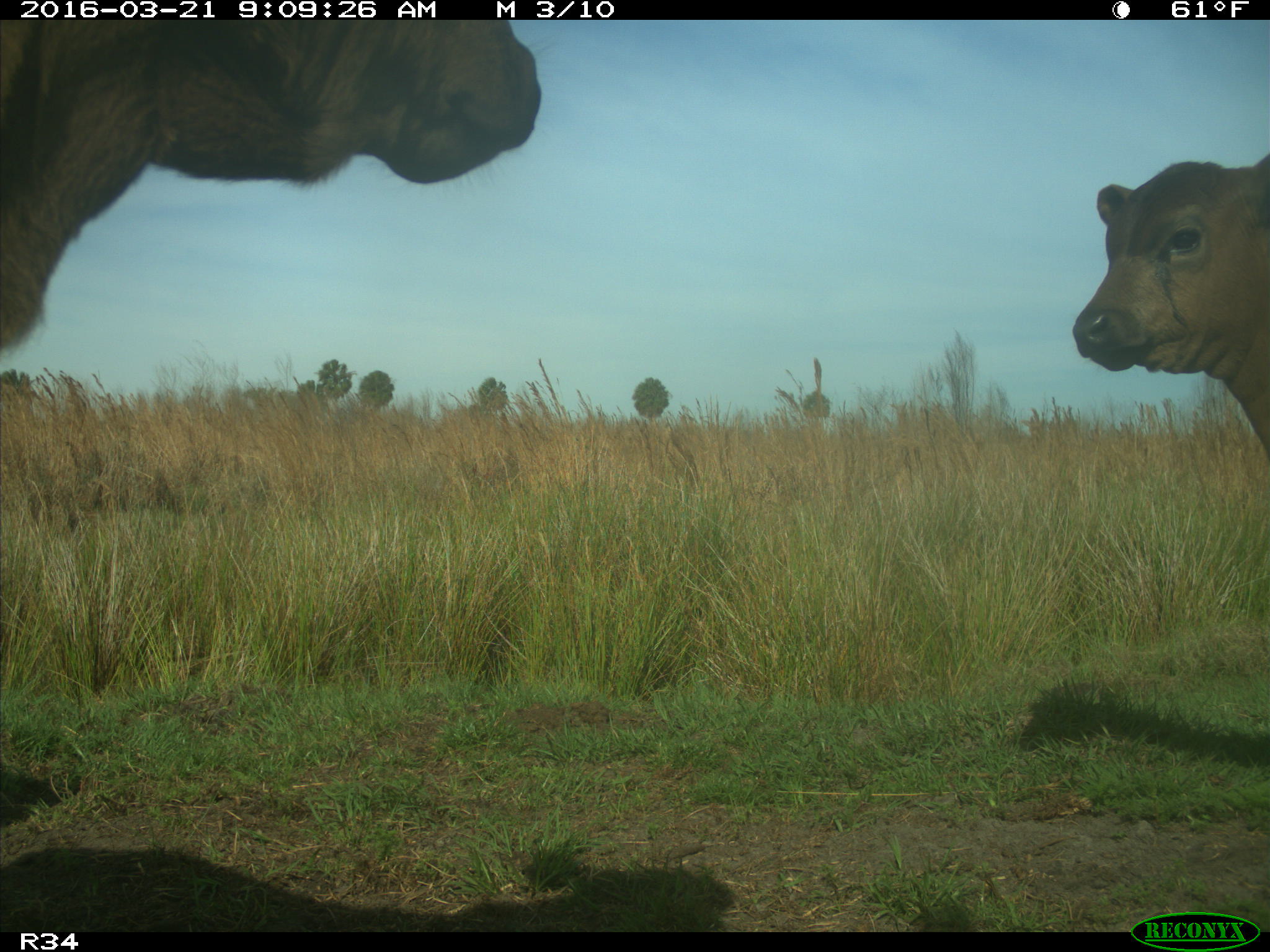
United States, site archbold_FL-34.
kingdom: Animalia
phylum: Chordata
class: Mammalia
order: Artiodactyla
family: Bovidae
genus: Bos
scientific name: Bos taurus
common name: domestic cow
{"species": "Bos taurus (domestic cow)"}